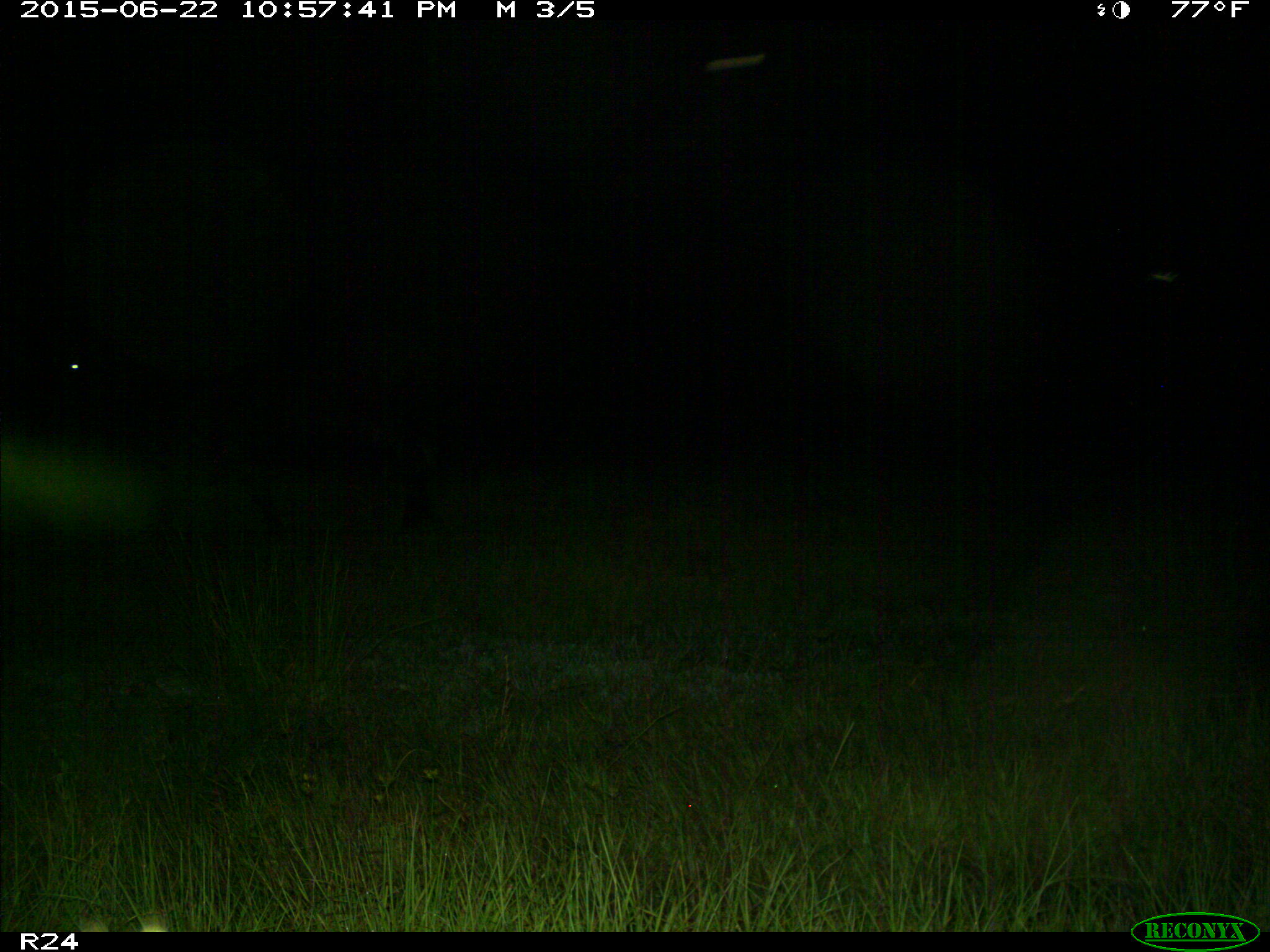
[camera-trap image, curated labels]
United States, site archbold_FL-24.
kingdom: Animalia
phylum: Chordata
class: Mammalia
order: Artiodactyla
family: Bovidae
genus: Bos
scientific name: Bos taurus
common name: domestic cow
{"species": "Bos taurus (domestic cow)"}